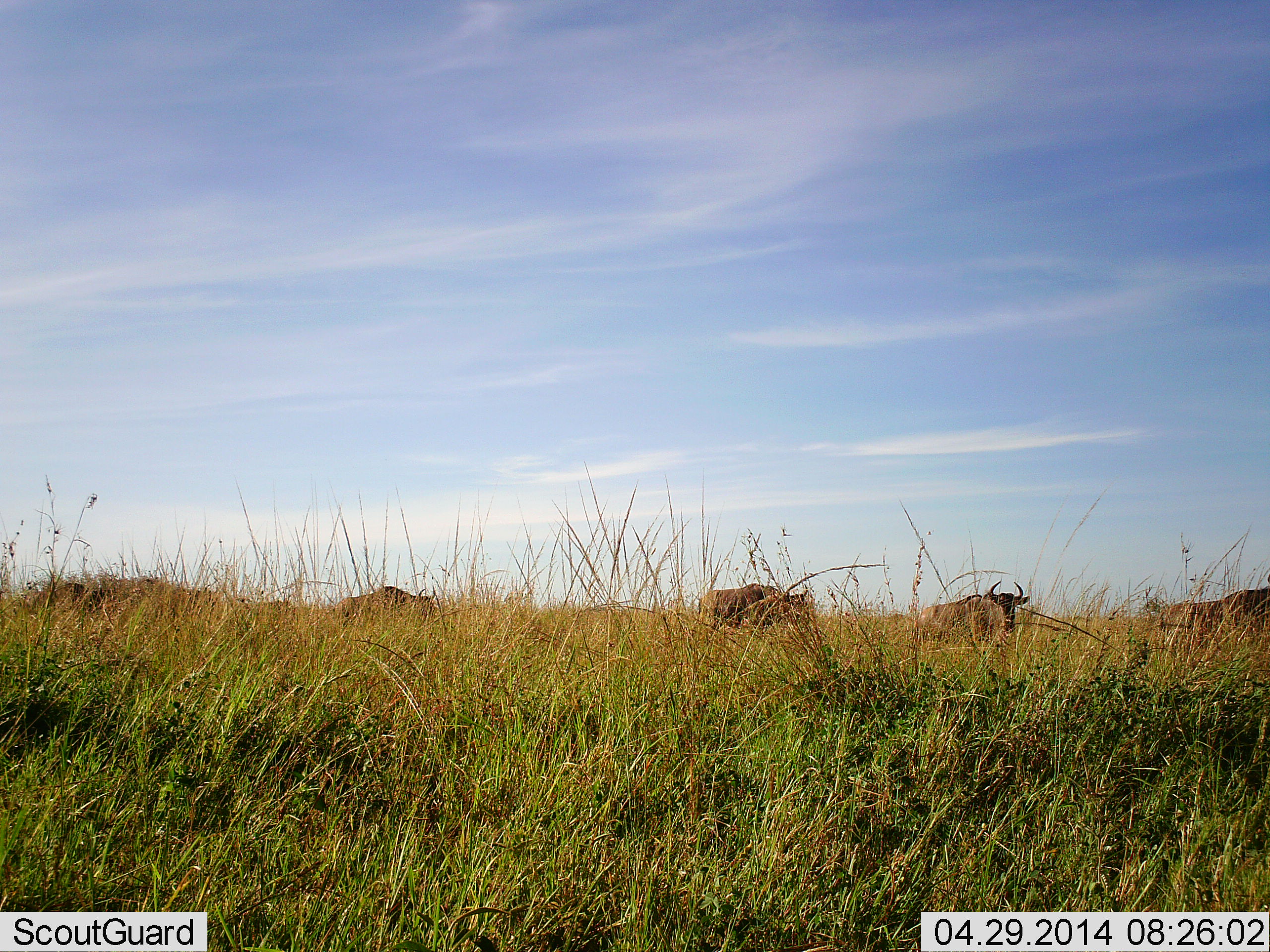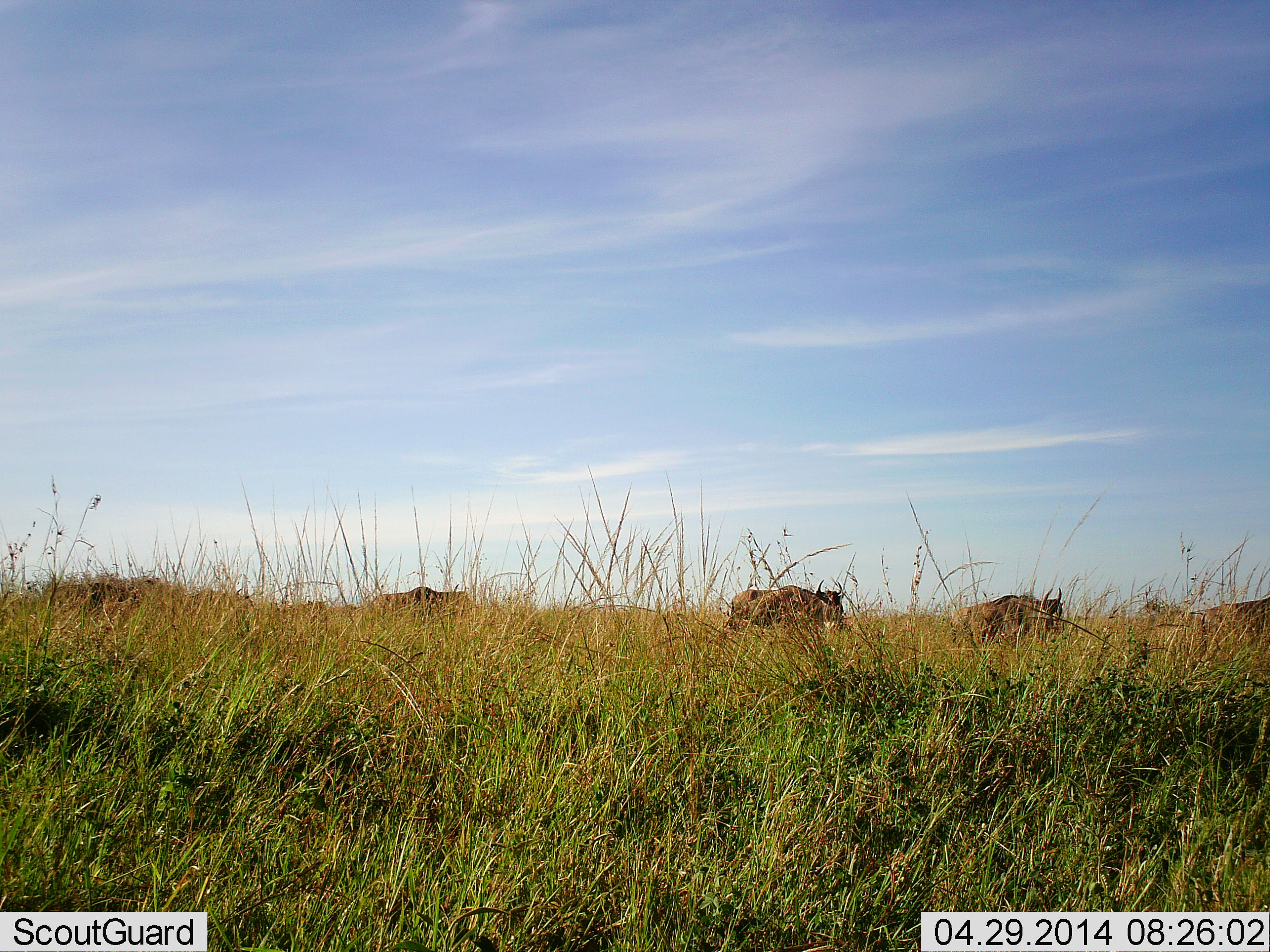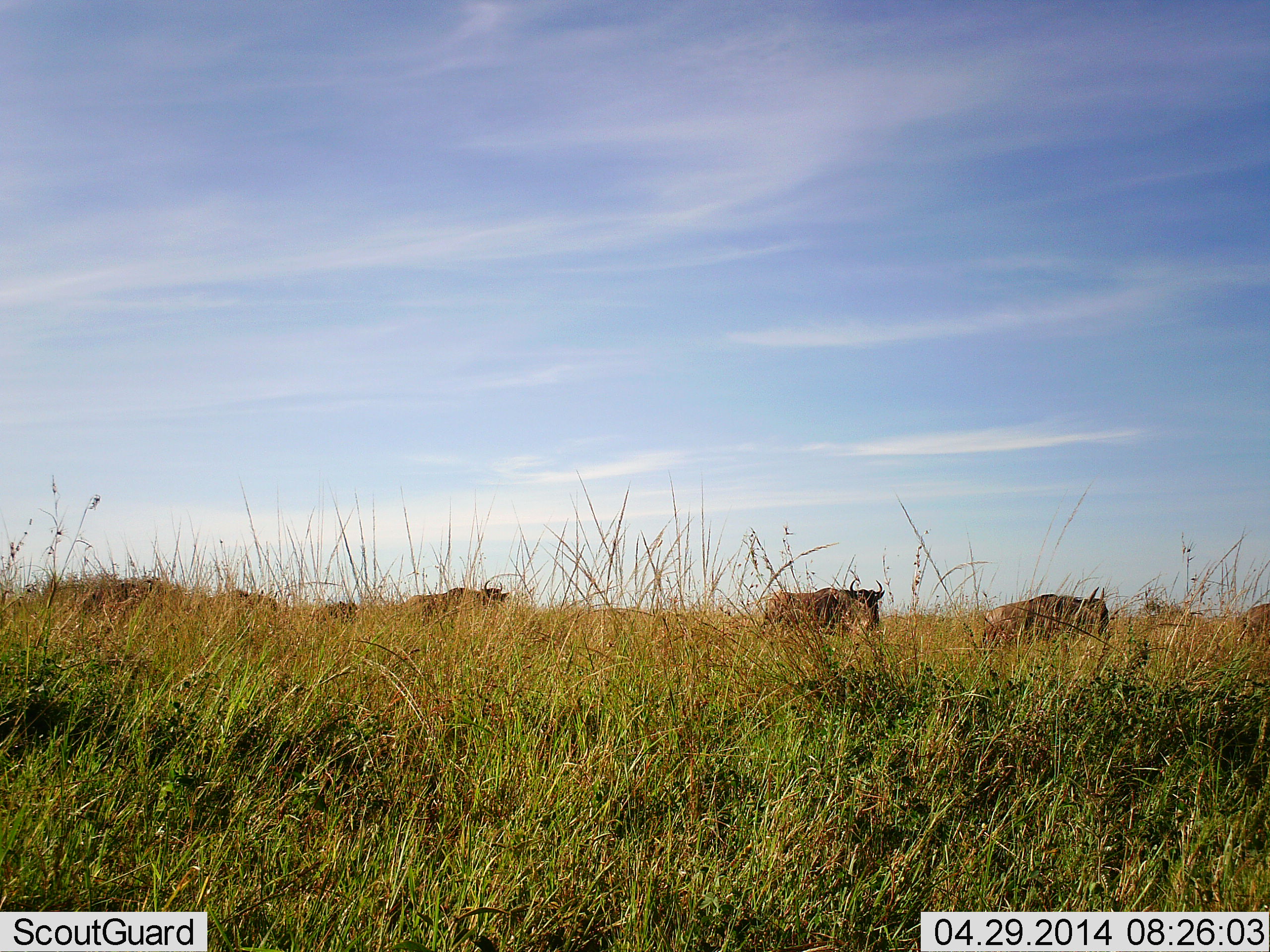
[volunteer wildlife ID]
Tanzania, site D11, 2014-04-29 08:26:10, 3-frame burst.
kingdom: Animalia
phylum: Chordata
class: Mammalia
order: Artiodactyla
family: Bovidae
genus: Connochaetes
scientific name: Connochaetes taurinus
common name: blue wildebeest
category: wildebeest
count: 7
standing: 0%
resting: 0%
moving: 100%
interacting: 0%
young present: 0%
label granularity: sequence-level